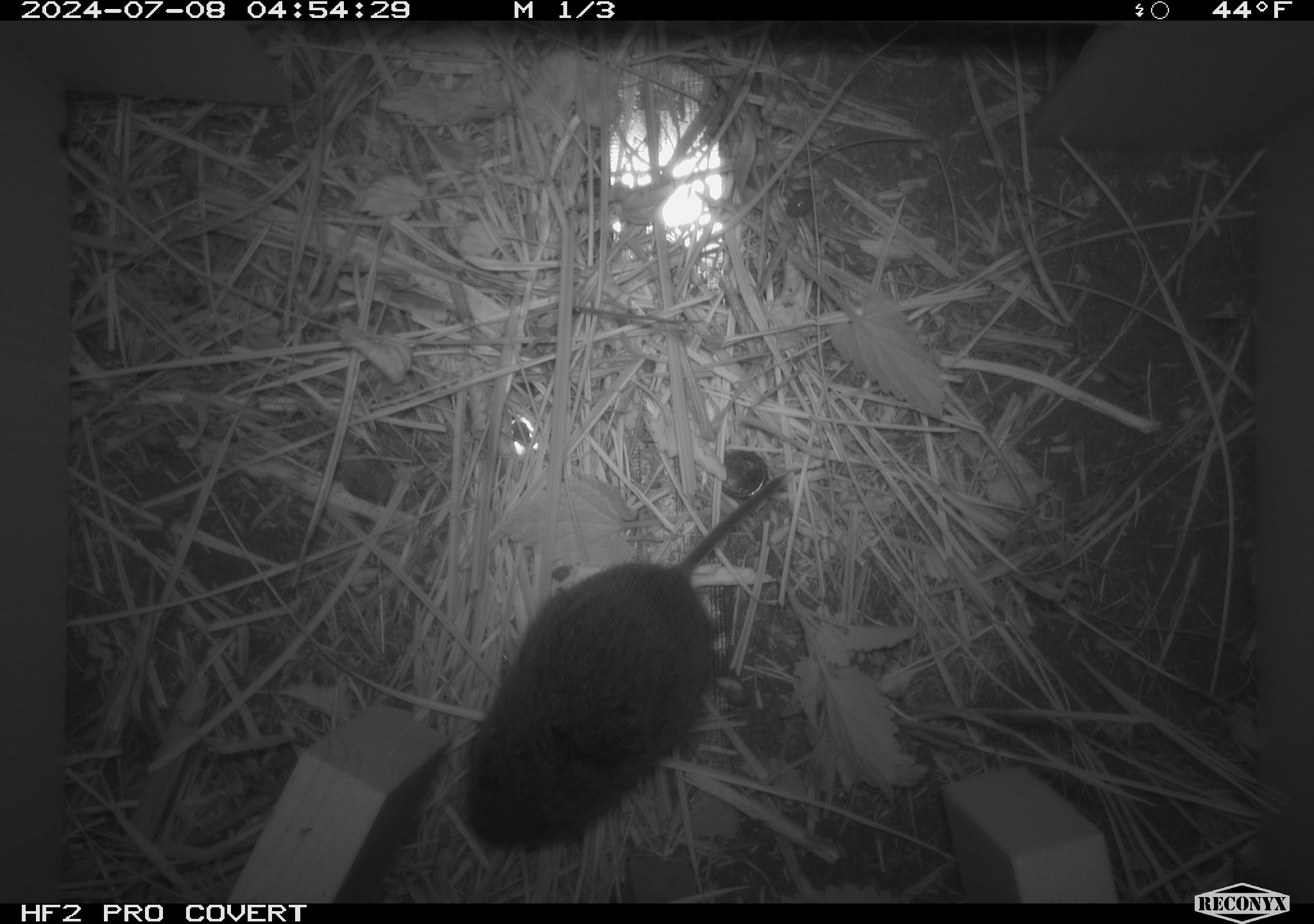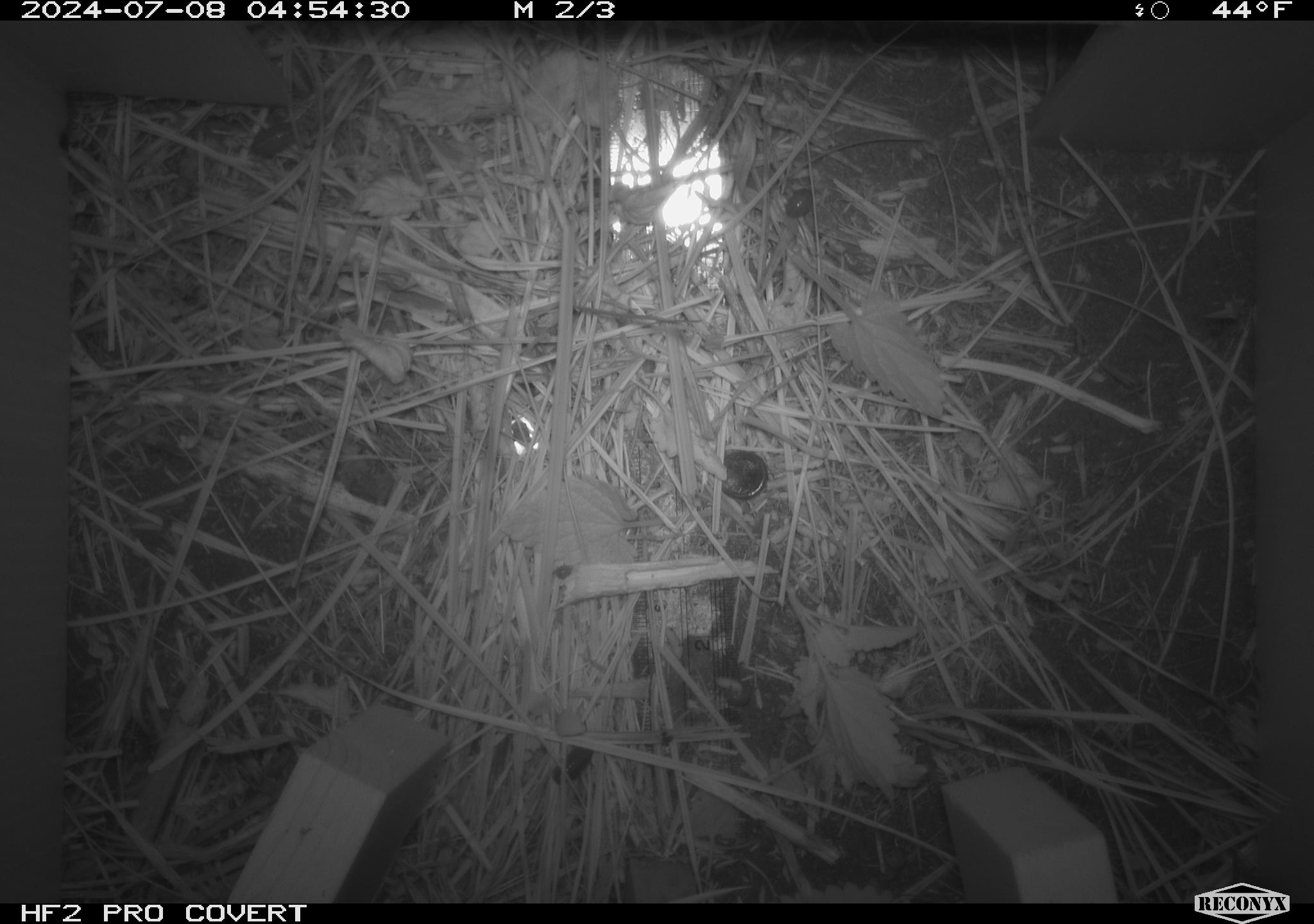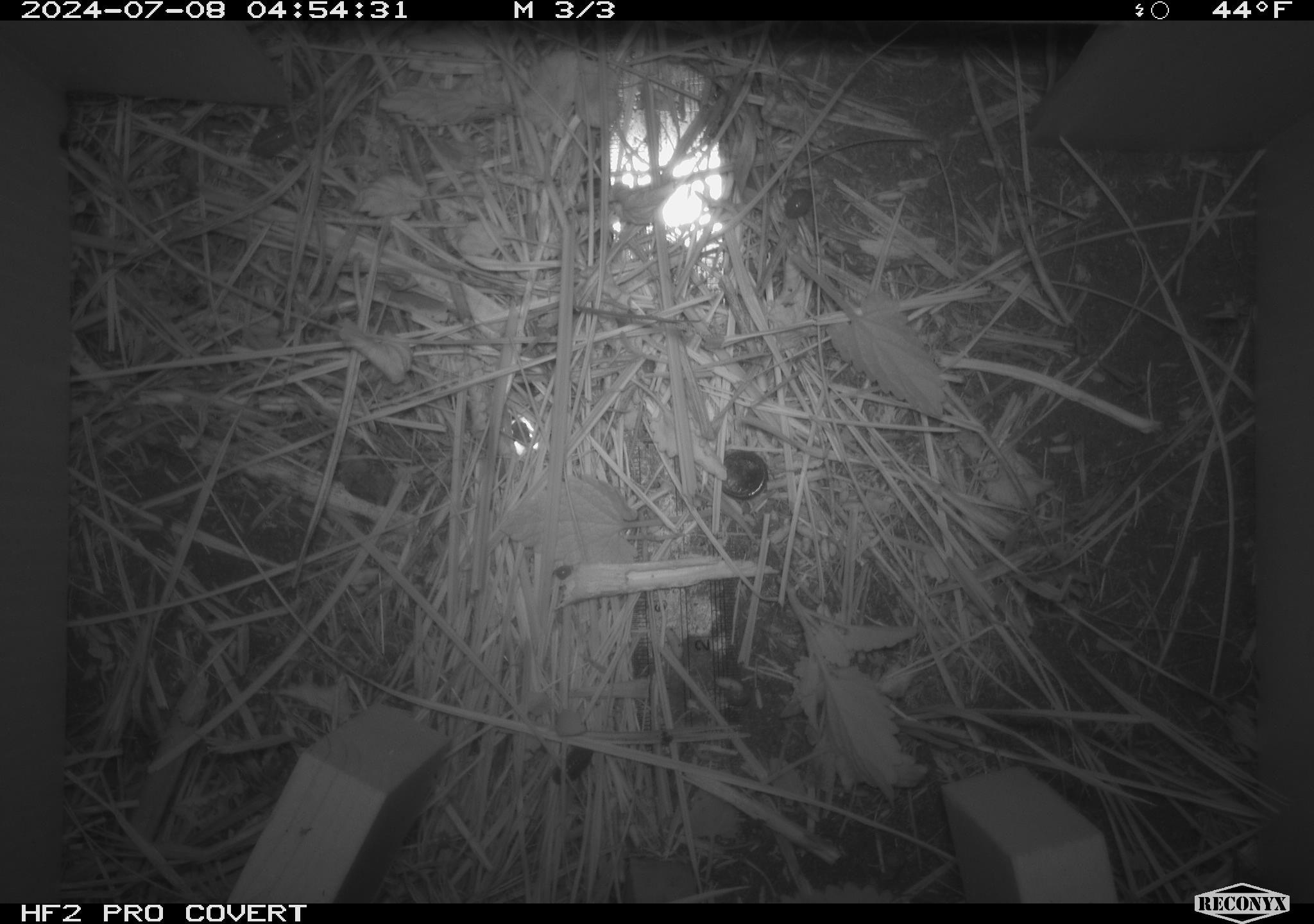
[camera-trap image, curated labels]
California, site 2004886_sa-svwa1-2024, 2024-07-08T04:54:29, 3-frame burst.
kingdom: Animalia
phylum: Chordata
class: Mammalia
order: Rodentia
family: Cricetidae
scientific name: Arvicolinae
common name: voles, lemmings, and muskrats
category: arvicolinae subfamily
Arvicolinae subfamily (voles, lemmings, and muskrats) (Arvicolinae).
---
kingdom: Animalia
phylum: Arthropoda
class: Malacostraca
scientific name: Malacostraca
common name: amphipods, crabs, isopods, krill, lobsters and shrimps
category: malacostracan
Malacostracan (amphipods, crabs, isopods, krill, lobsters and shrimps) (Malacostraca).